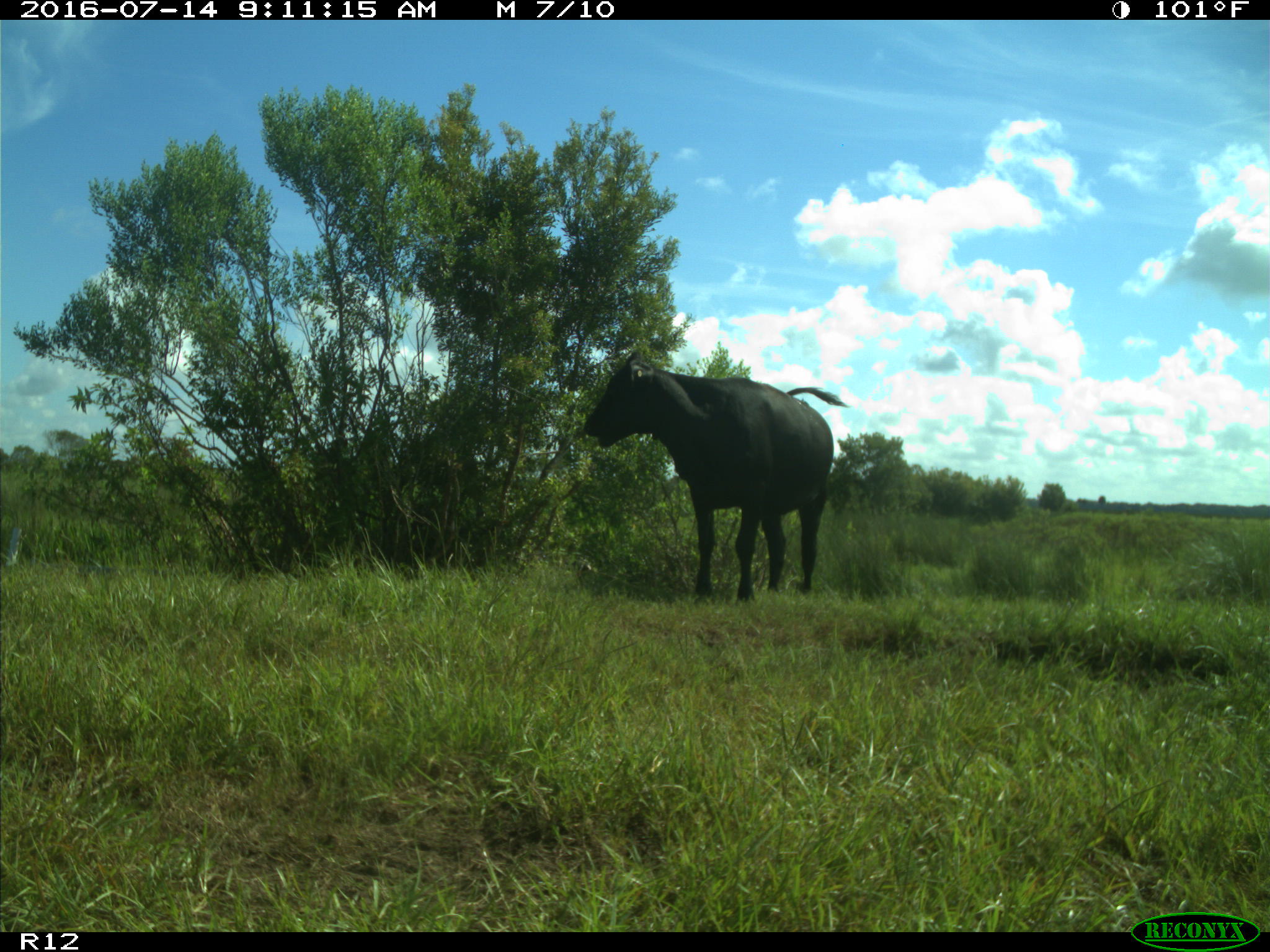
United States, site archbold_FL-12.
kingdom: Animalia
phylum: Chordata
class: Mammalia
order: Artiodactyla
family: Bovidae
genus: Bos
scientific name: Bos taurus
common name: domestic cow